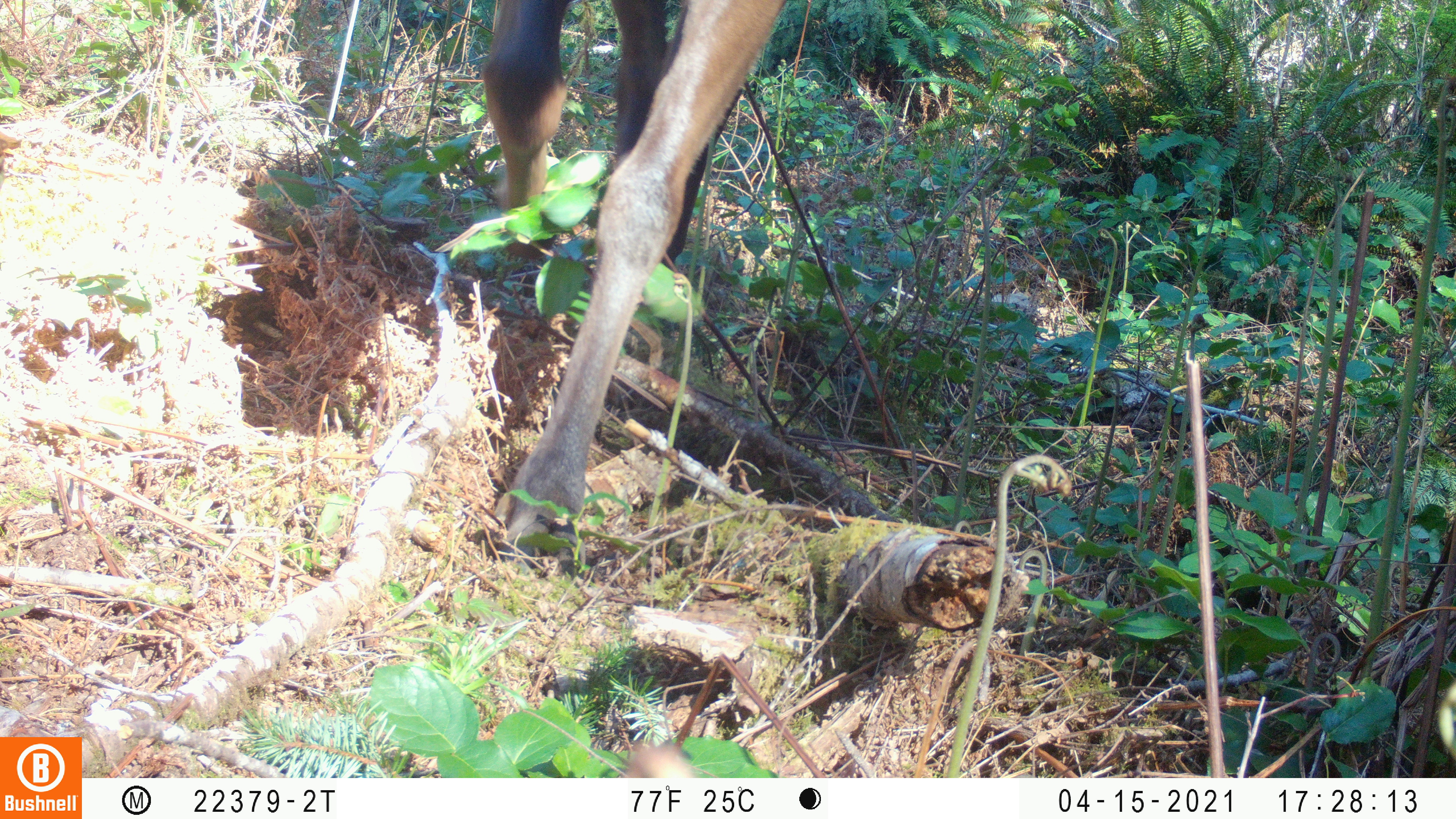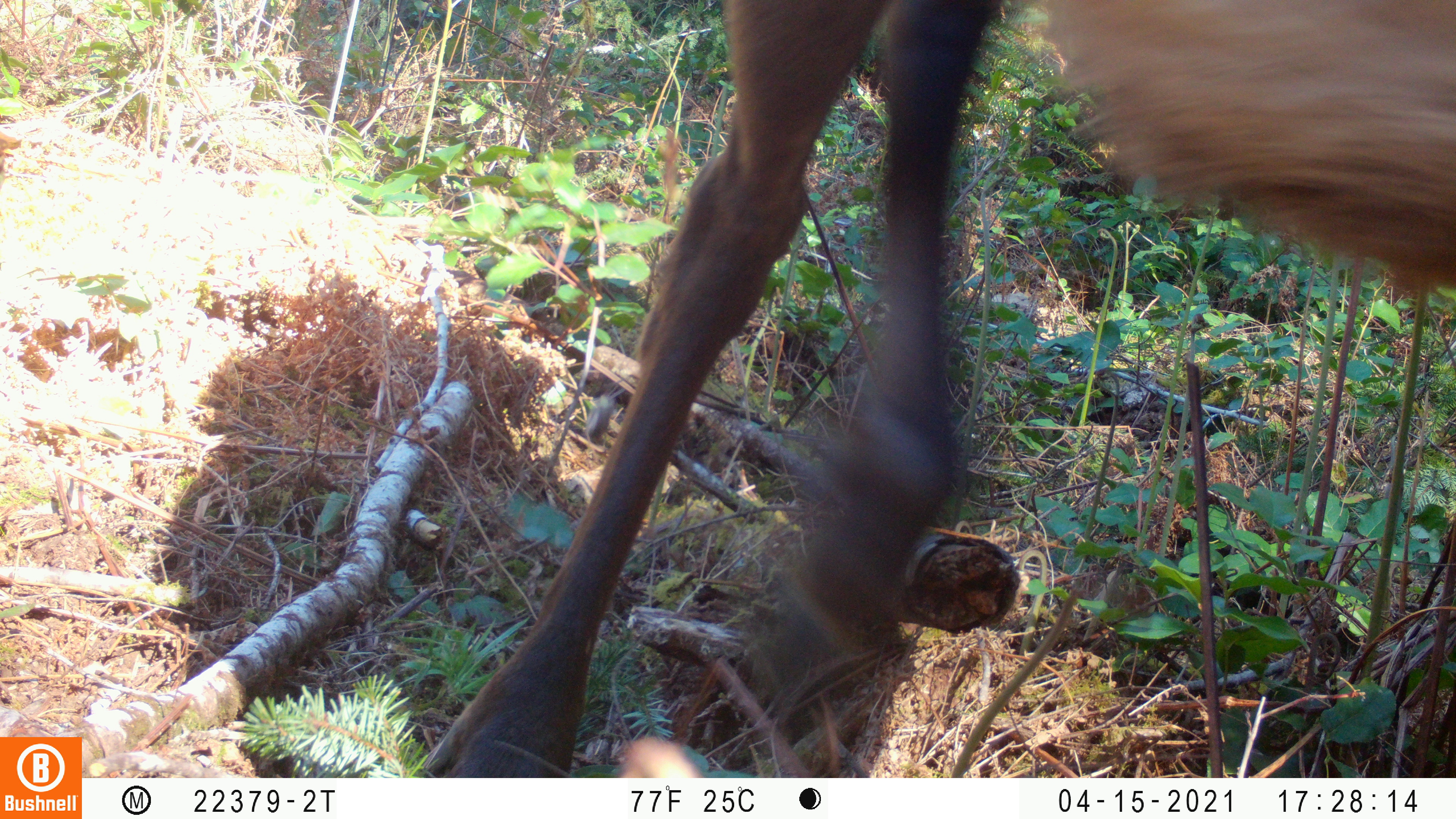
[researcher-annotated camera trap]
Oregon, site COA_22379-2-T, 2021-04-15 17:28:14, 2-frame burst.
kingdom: Animalia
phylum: Chordata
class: Mammalia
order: Artiodactyla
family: Cervidae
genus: Cervus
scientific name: Cervus canadensis roosevelti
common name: roosevelt elk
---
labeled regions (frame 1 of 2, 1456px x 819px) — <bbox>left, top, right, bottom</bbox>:
roosevelt elk: <bbox>430, 0, 807, 587</bbox>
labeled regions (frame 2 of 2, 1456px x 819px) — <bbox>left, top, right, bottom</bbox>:
roosevelt elk: <bbox>406, 2, 1455, 776</bbox>